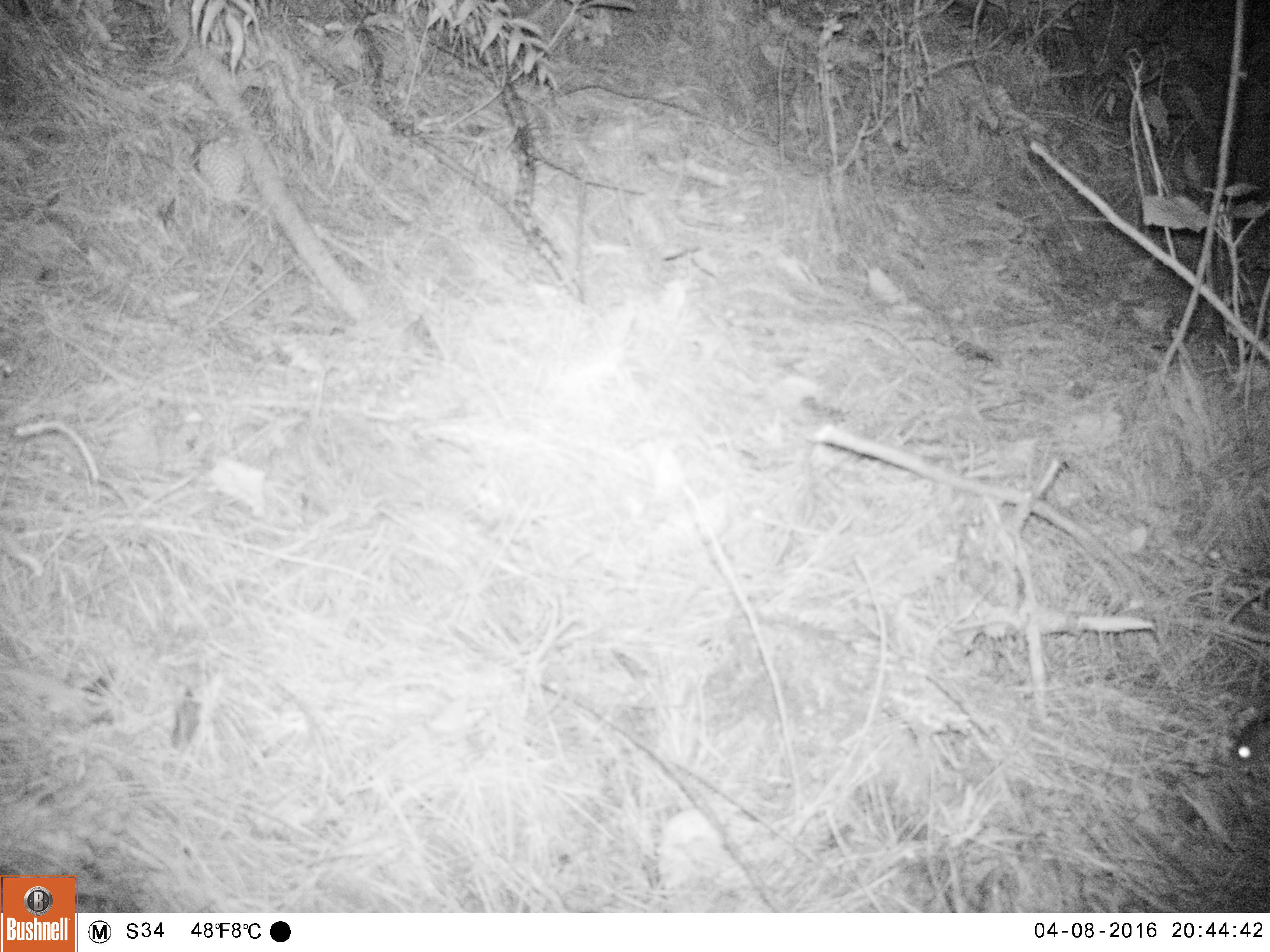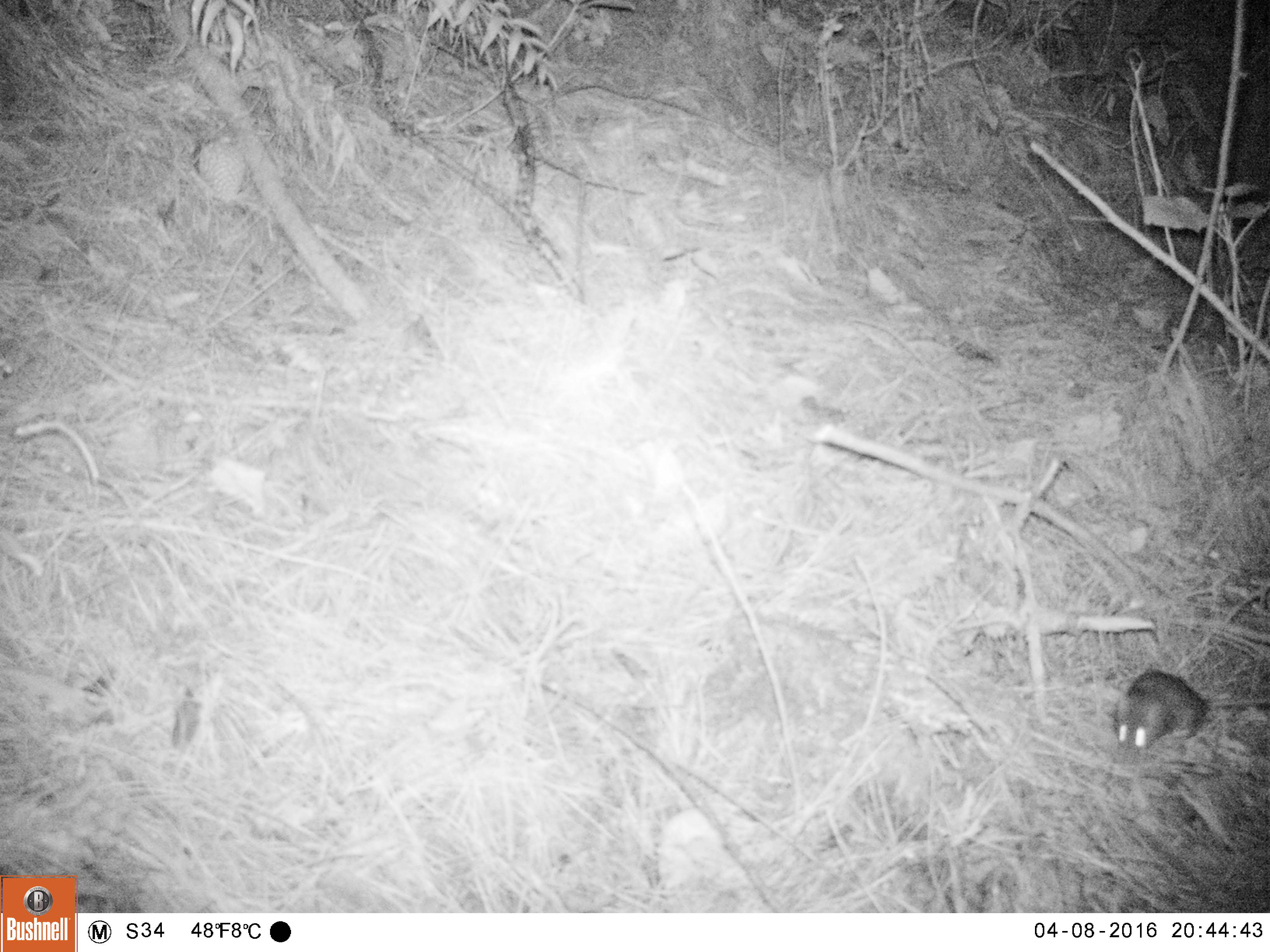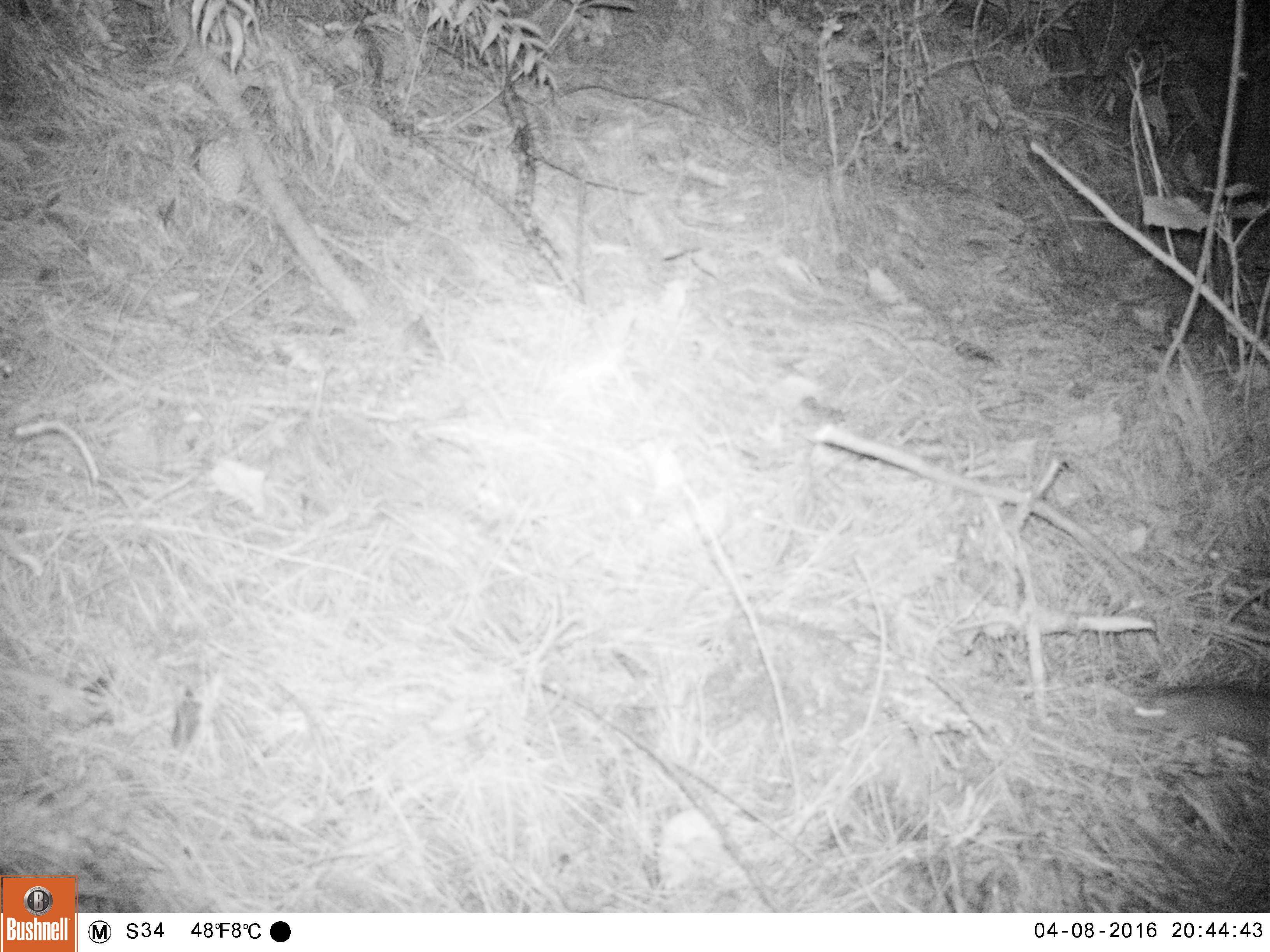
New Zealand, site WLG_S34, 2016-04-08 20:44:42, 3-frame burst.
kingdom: Animalia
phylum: Chordata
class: Mammalia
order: Rodentia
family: Muridae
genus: Rattus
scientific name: Rattus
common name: rat